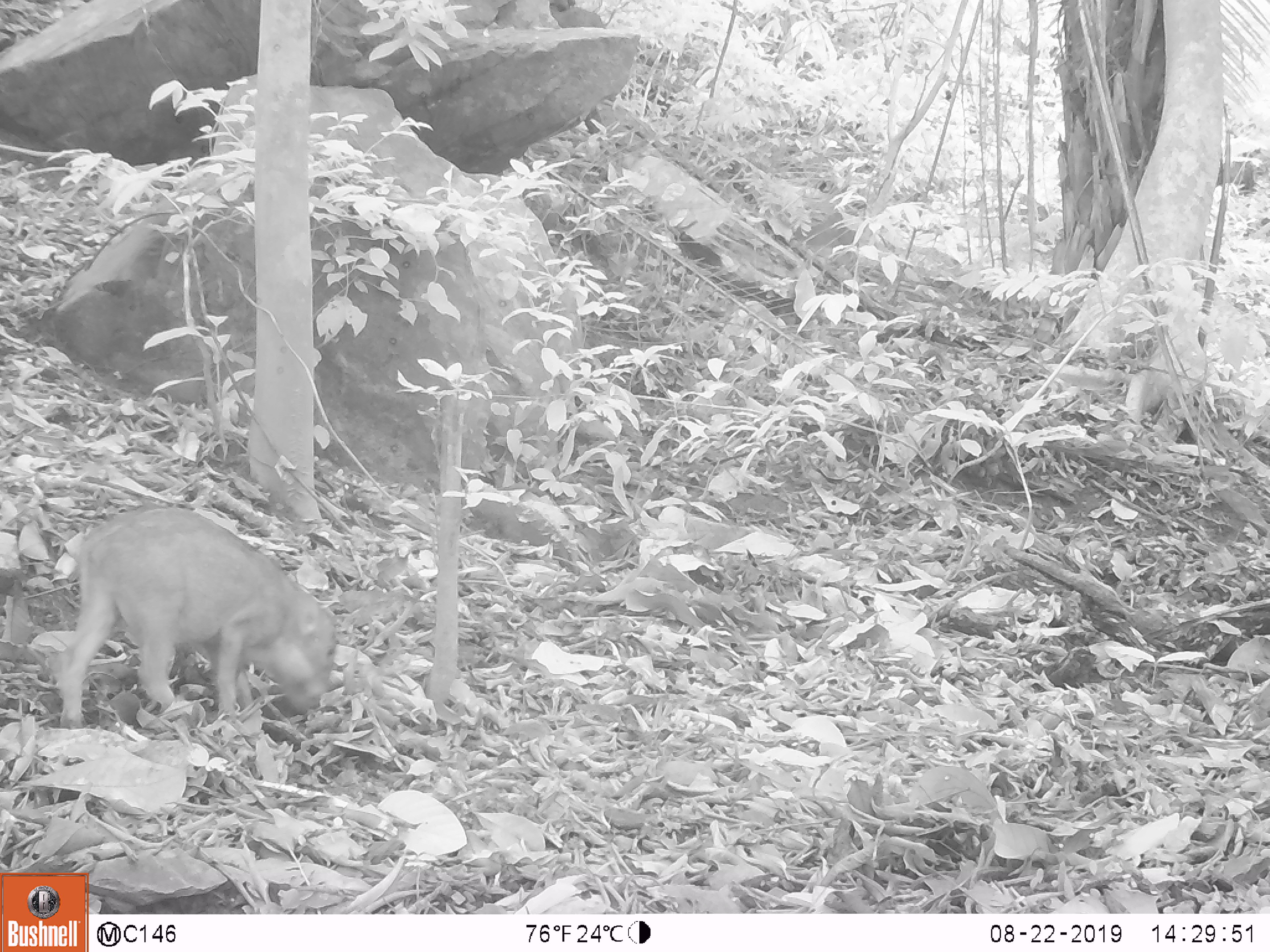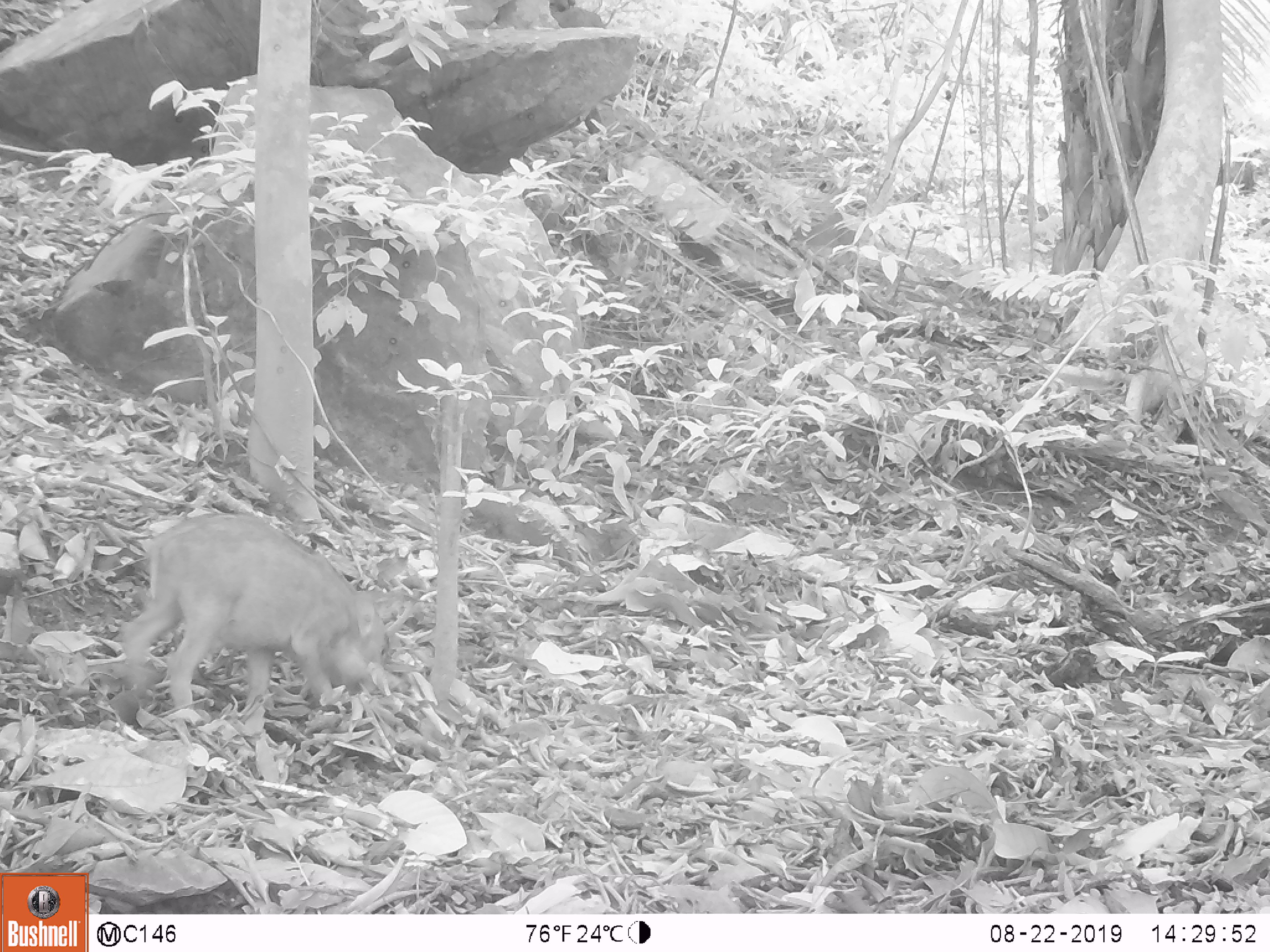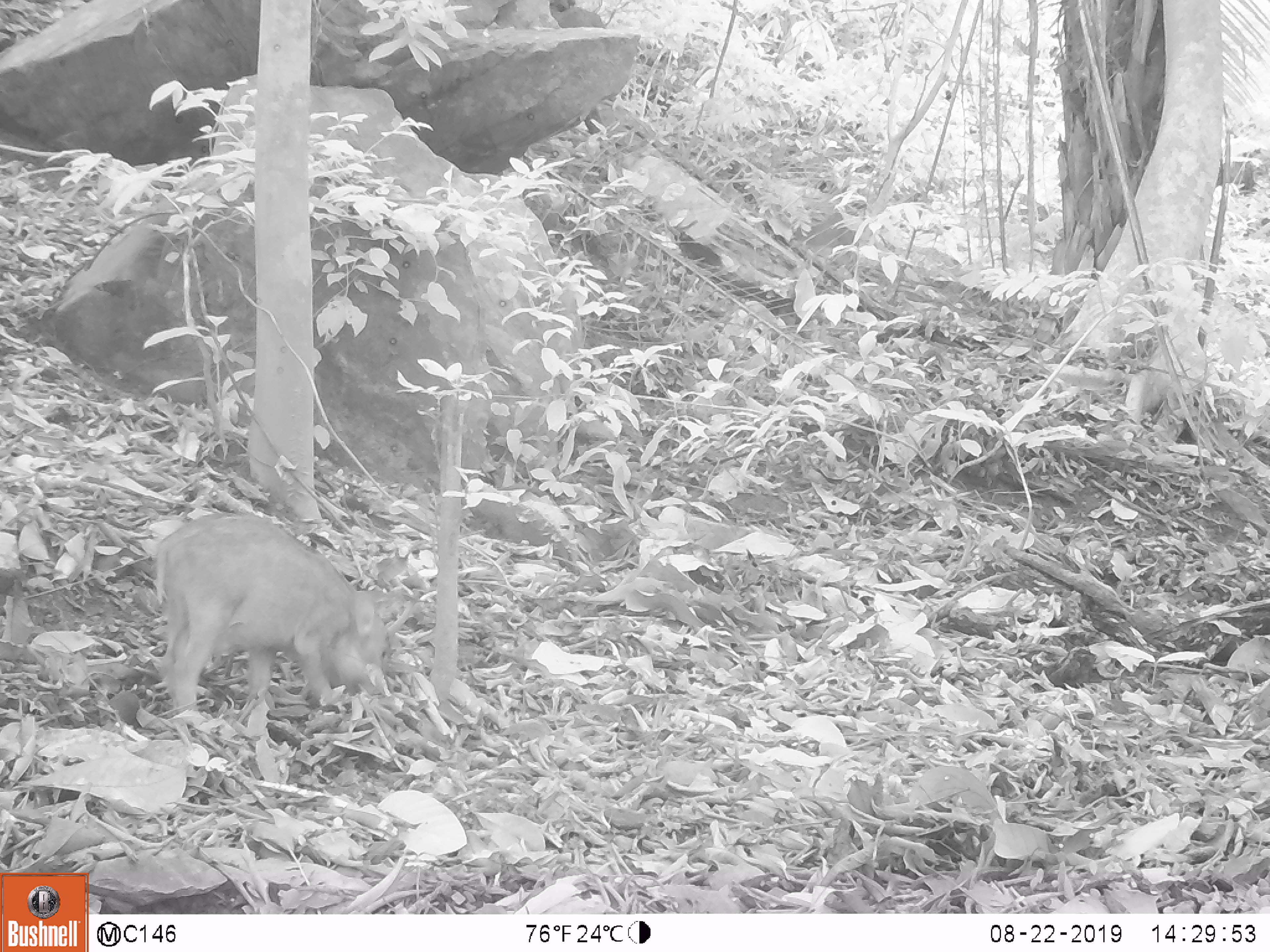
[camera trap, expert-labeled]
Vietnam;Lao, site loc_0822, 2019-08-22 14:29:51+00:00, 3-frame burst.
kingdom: Animalia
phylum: Chordata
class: Mammalia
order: Artiodactyla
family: Suidae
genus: Sus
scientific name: Sus scrofa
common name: eurasian wild pig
Eurasian wild pig (Sus scrofa). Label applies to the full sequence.